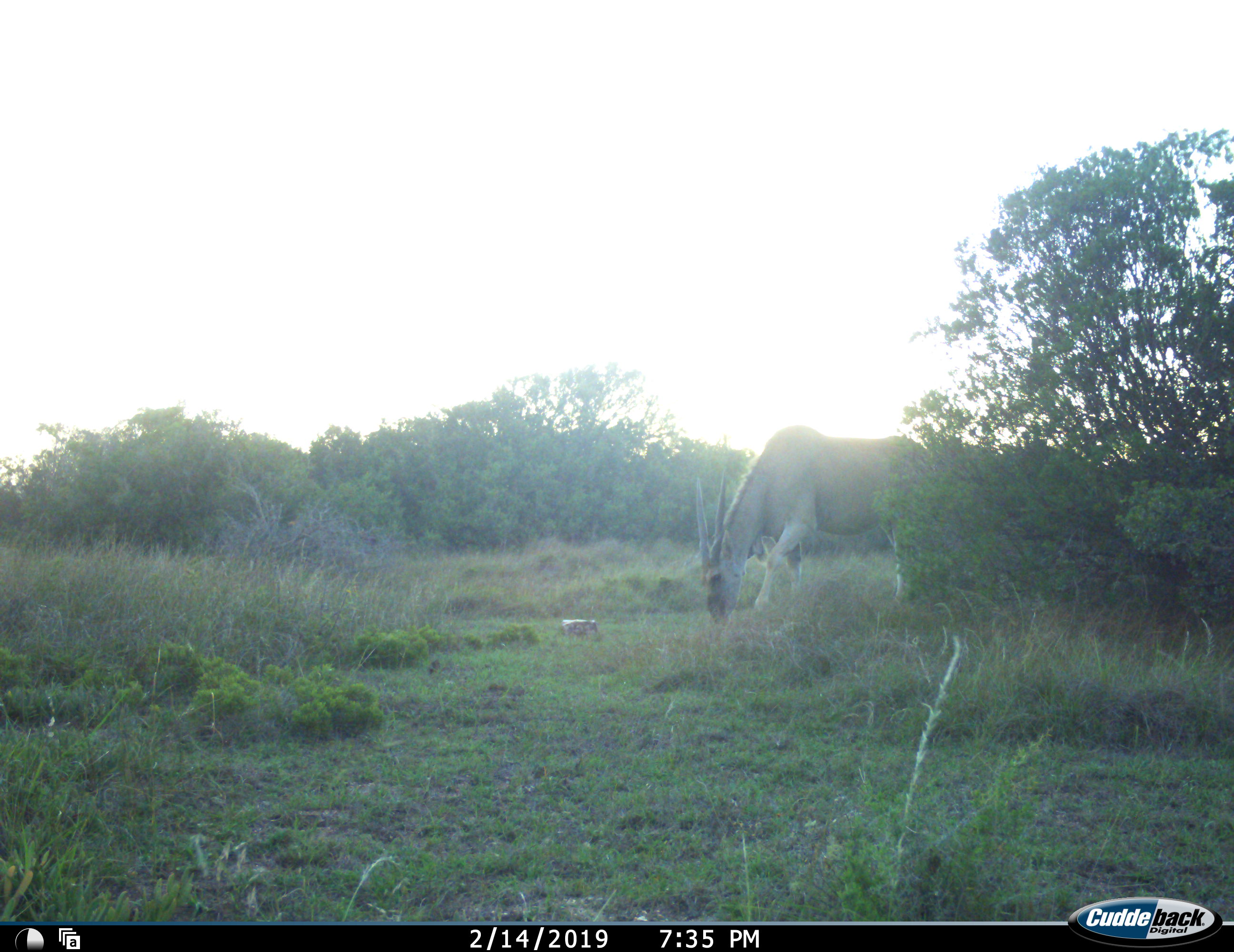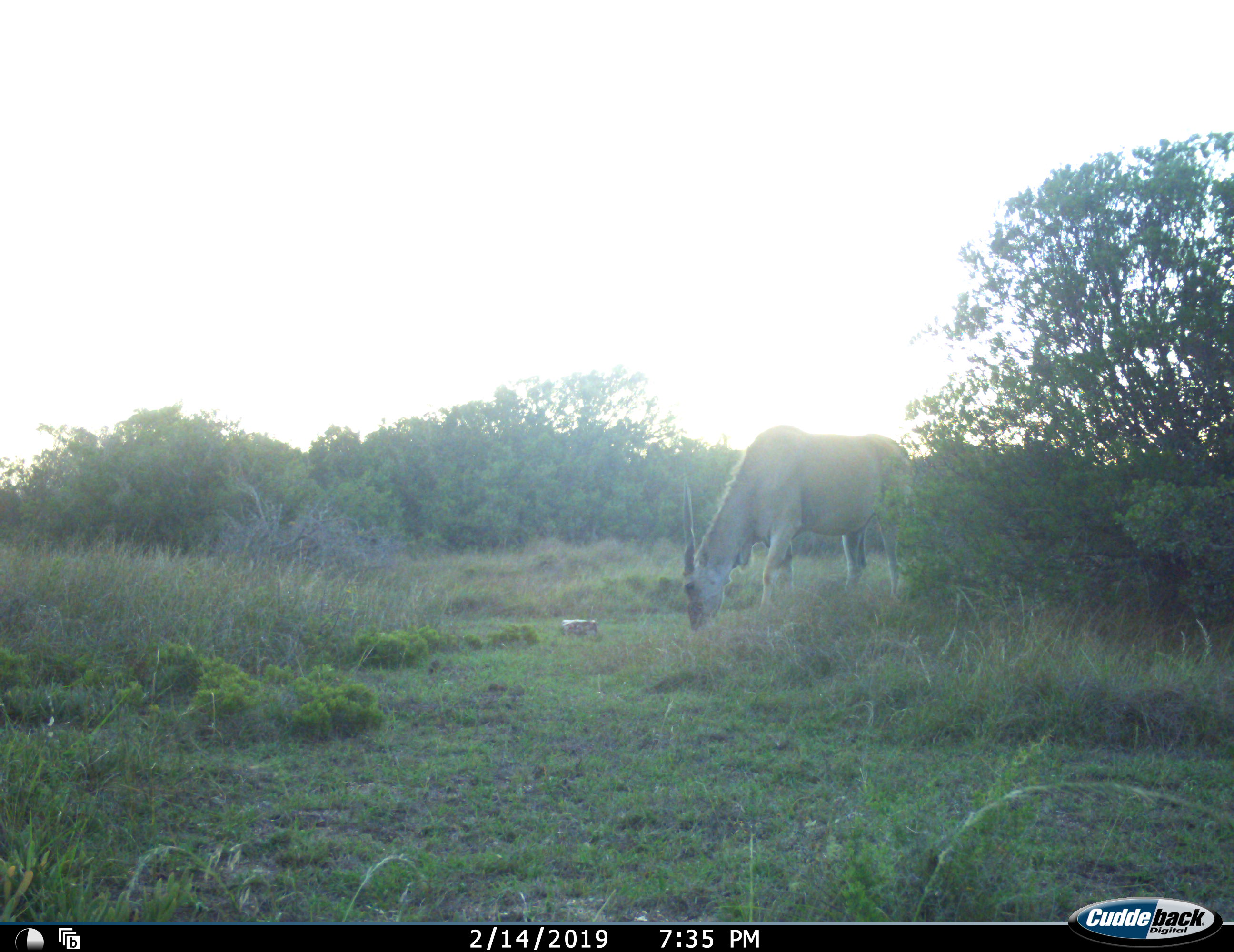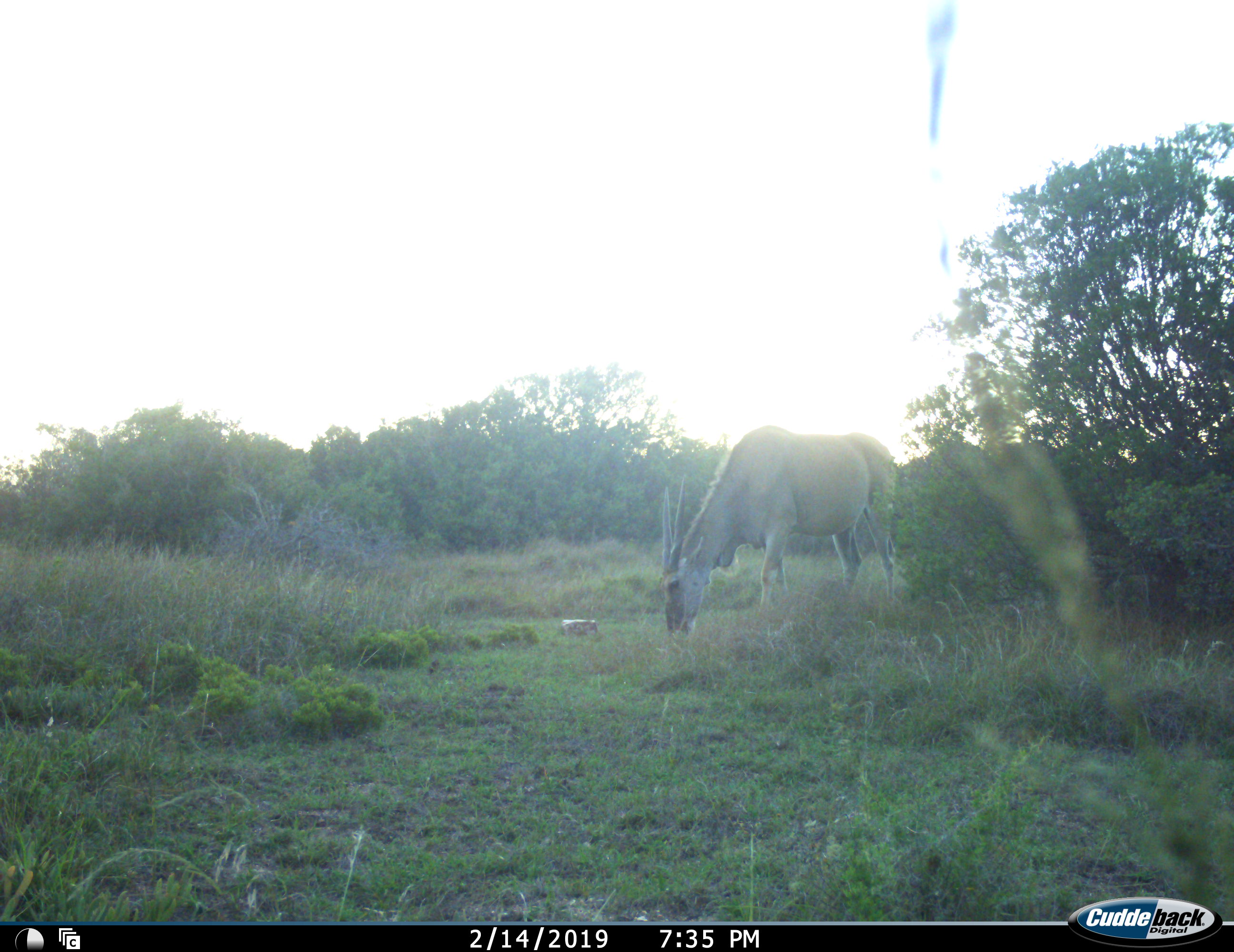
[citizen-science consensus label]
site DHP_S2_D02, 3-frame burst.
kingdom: Animalia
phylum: Chordata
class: Mammalia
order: Artiodactyla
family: Bovidae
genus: Tragelaphus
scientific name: Tragelaphus oryx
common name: eland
Eland (Tragelaphus oryx), count 1. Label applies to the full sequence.